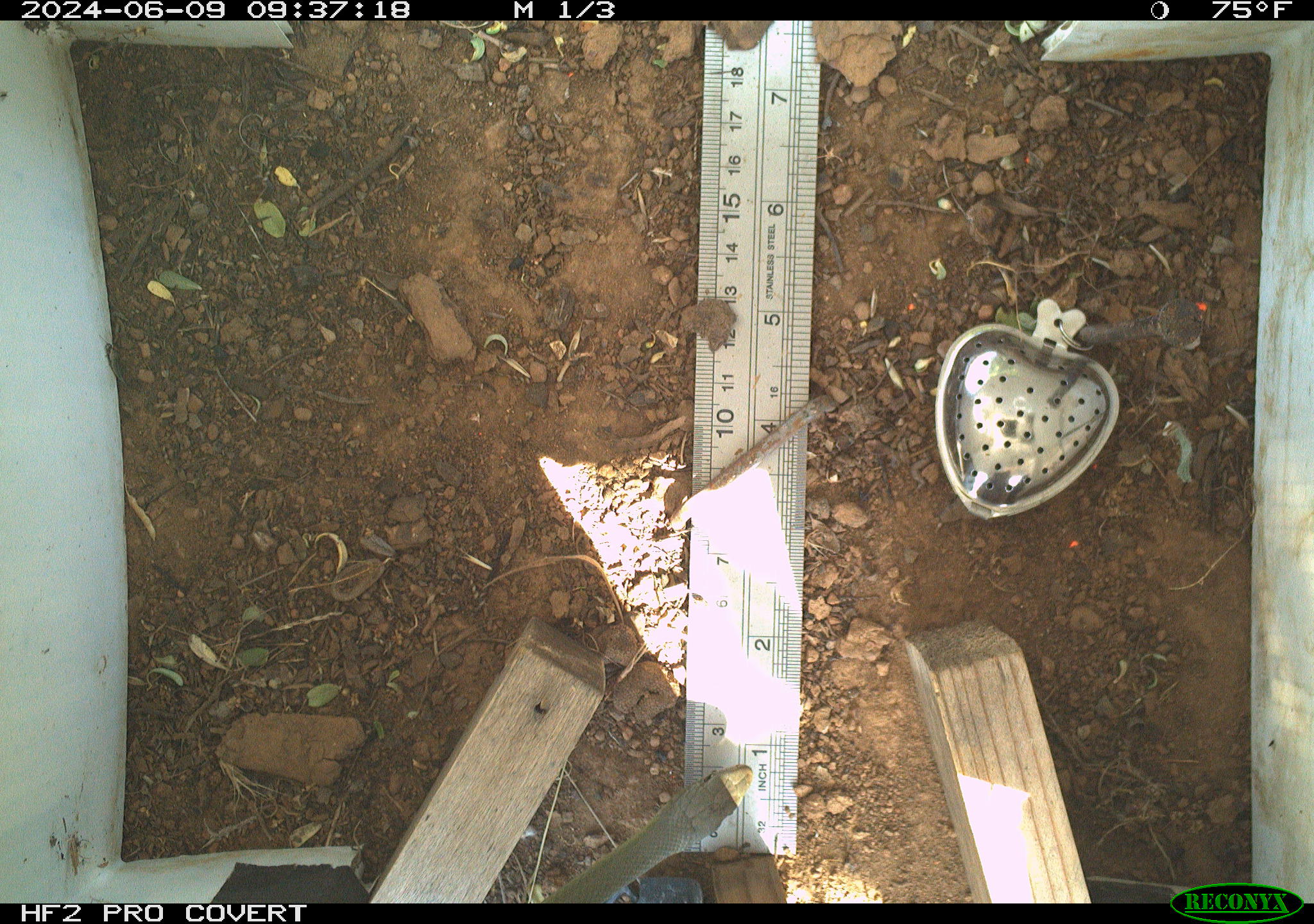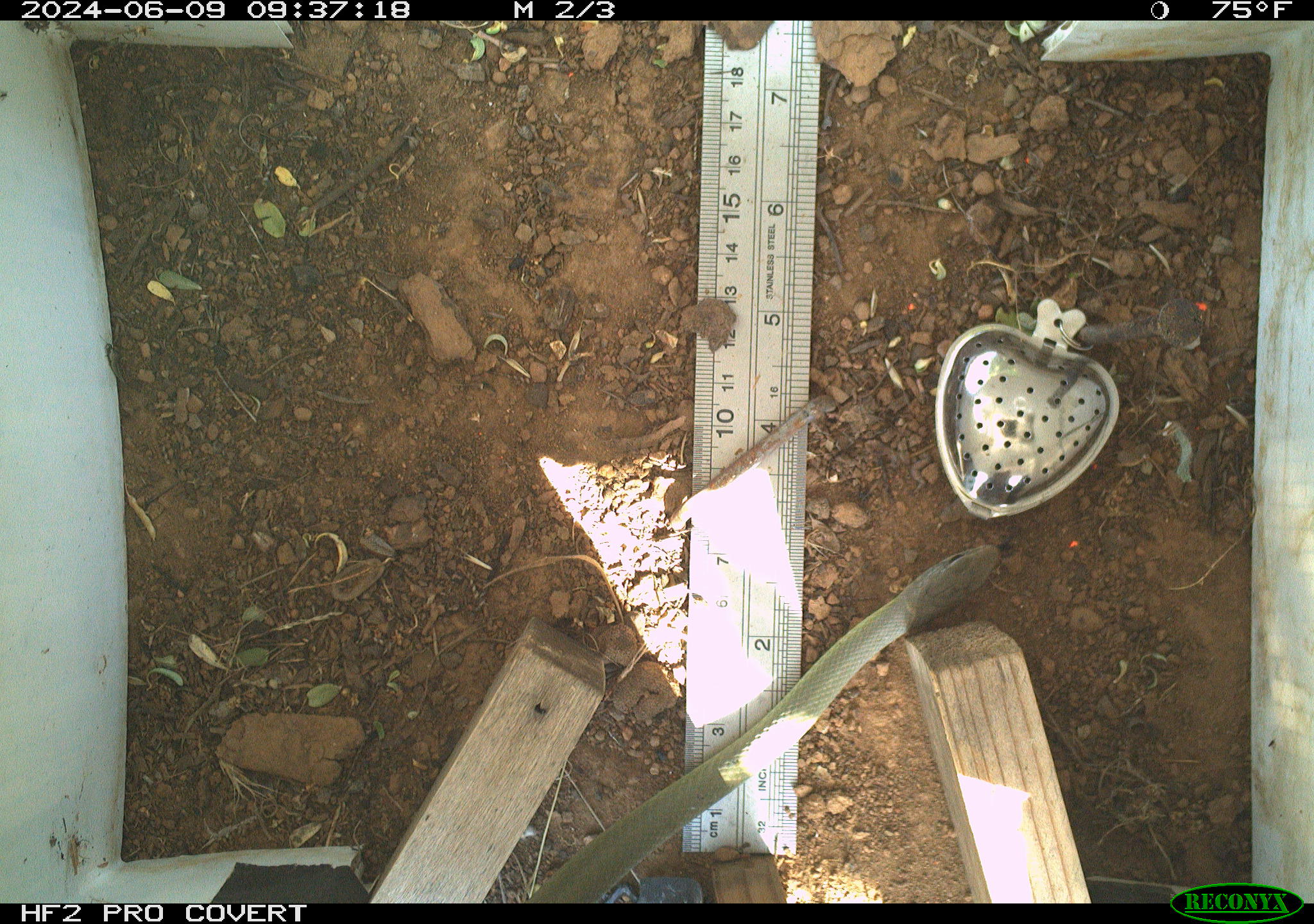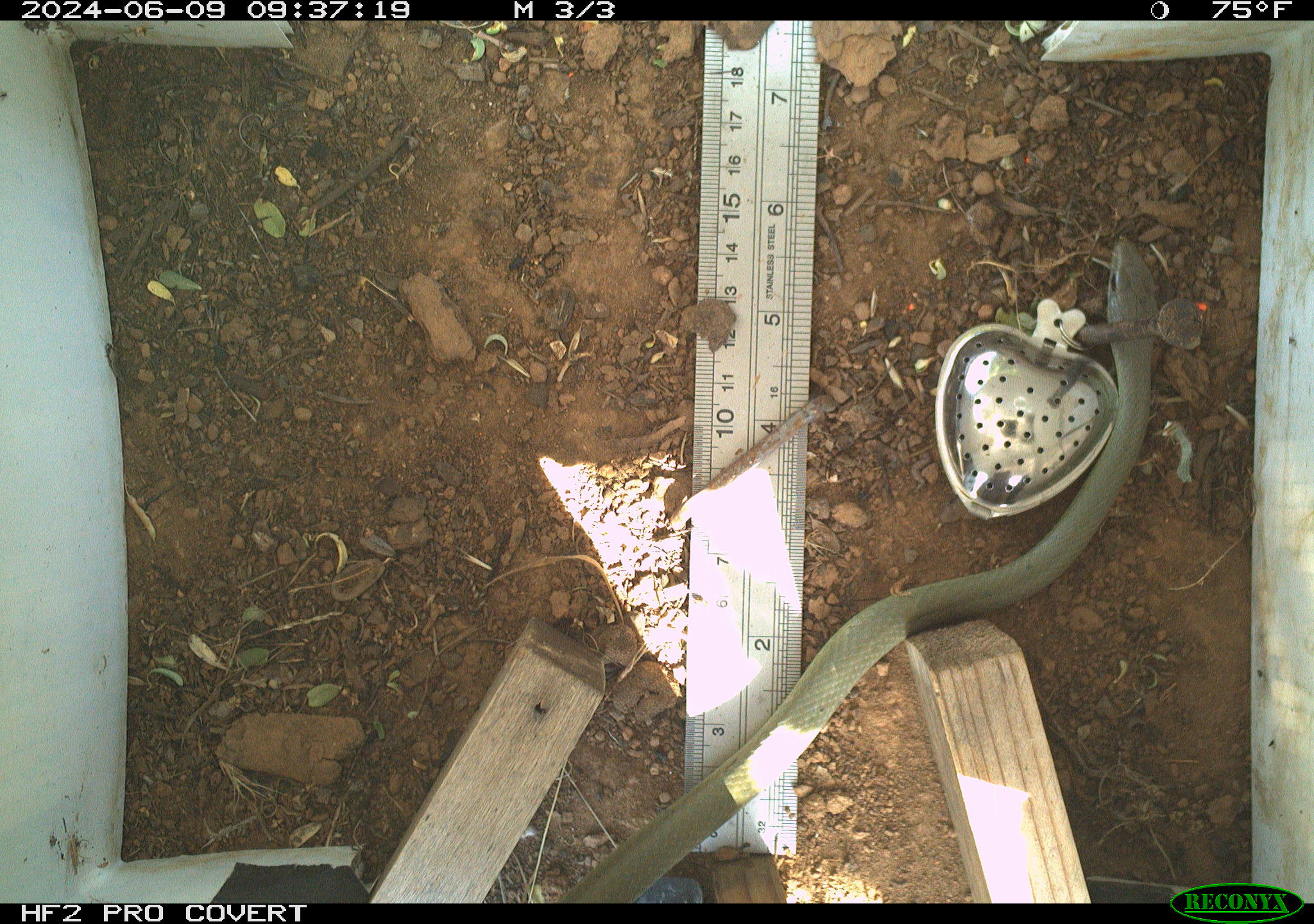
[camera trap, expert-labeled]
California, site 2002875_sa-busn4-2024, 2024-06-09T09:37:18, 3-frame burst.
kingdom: Animalia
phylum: Chordata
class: Reptilia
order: Squamata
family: Colubridae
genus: Coluber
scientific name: Coluber constrictor mormon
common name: western yellow-bellied racer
Western yellow-bellied racer (Coluber constrictor mormon).